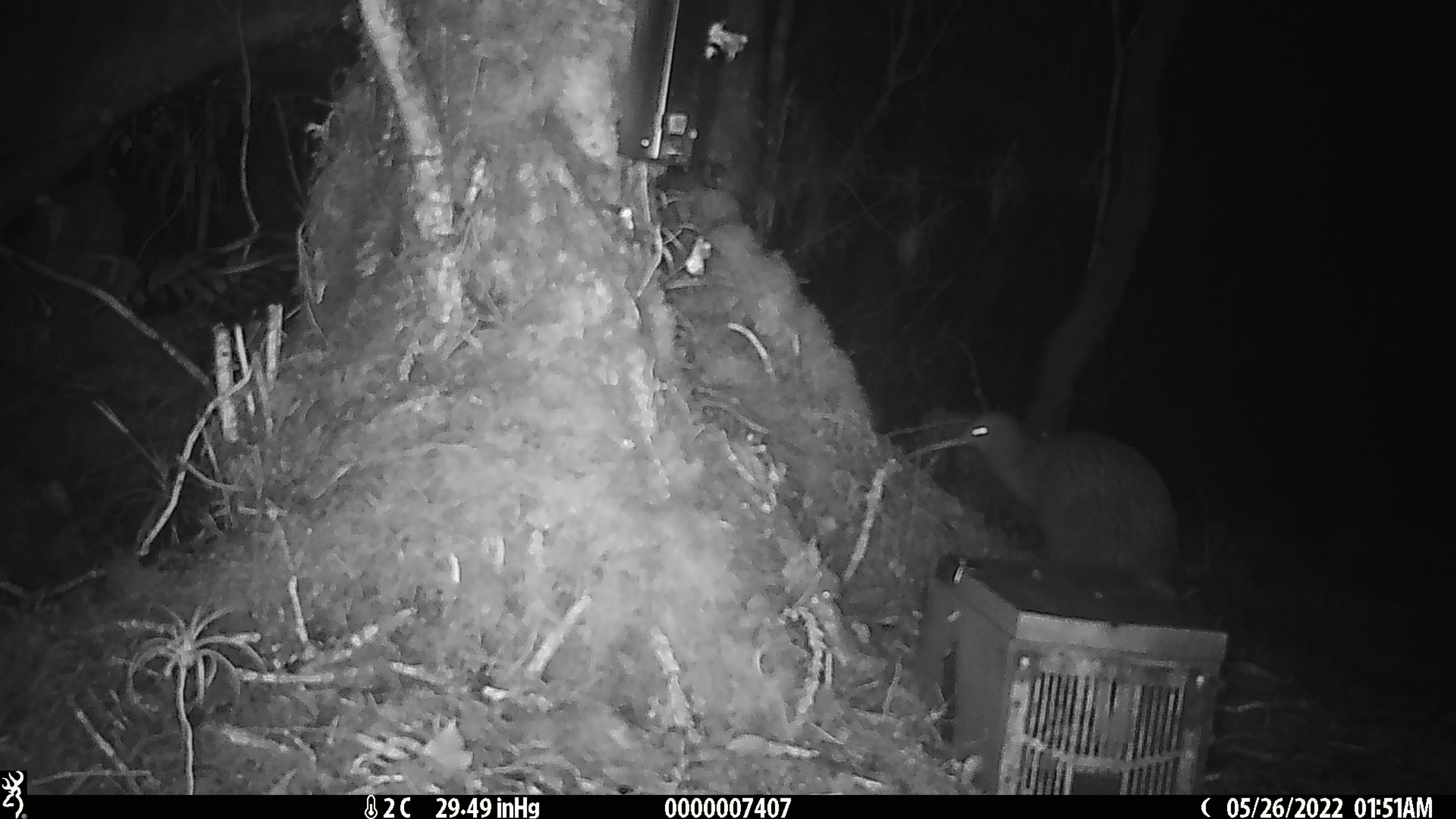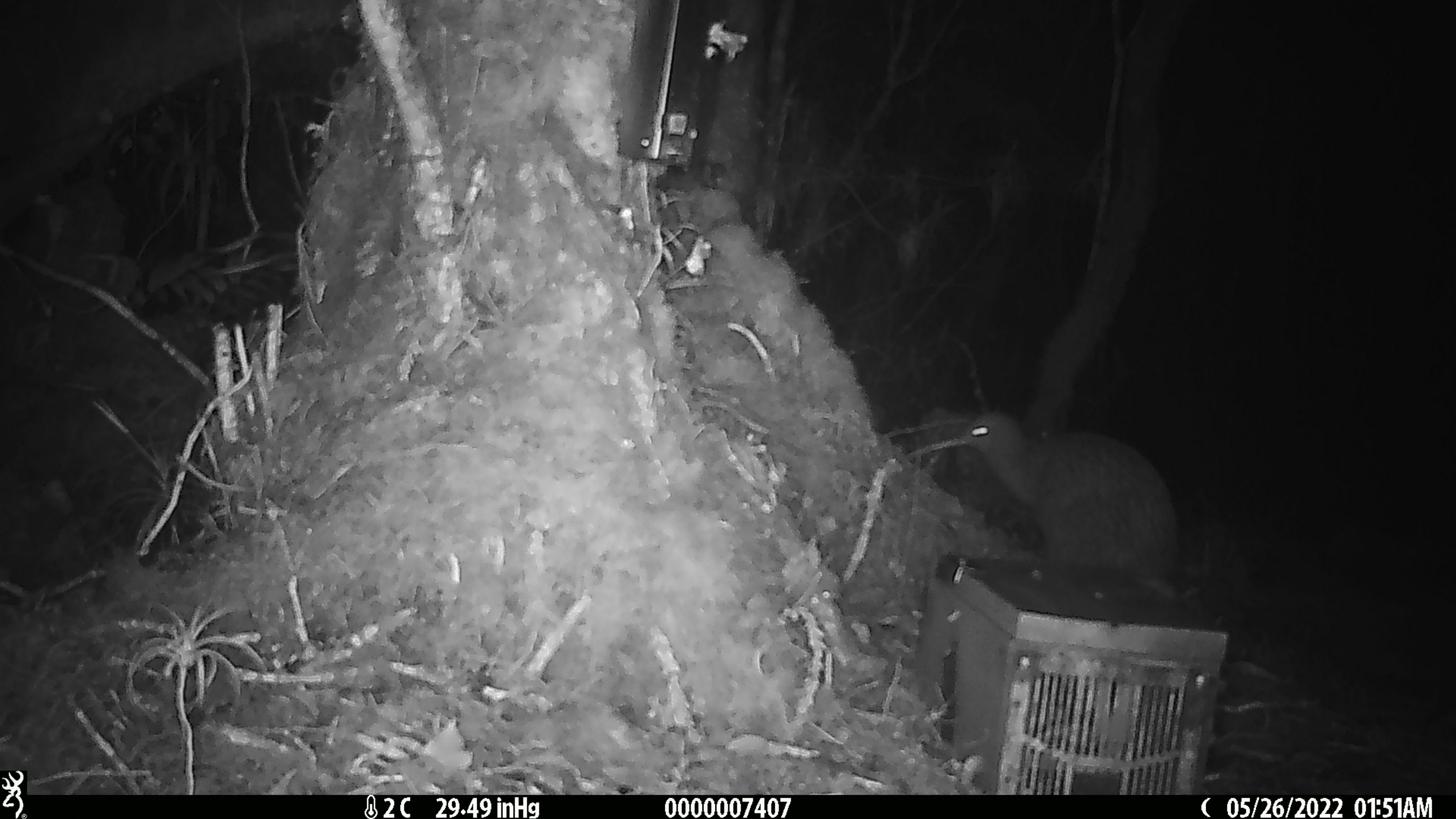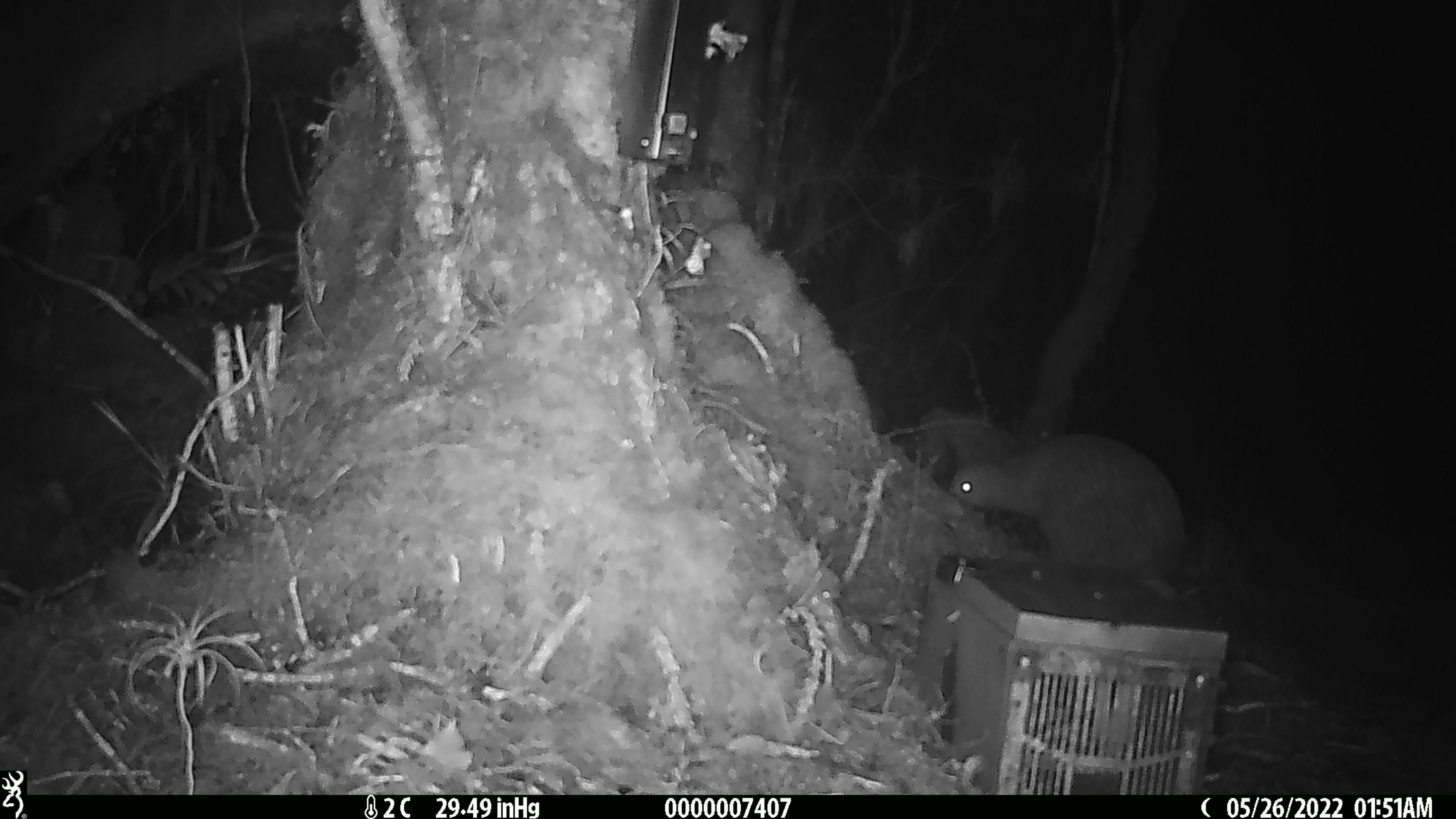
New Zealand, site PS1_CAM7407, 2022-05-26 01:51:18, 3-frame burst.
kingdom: Animalia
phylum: Chordata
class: Aves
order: Apterygiformes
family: Apterygidae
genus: Apteryx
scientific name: Apteryx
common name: kiwi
Kiwi (Apteryx).